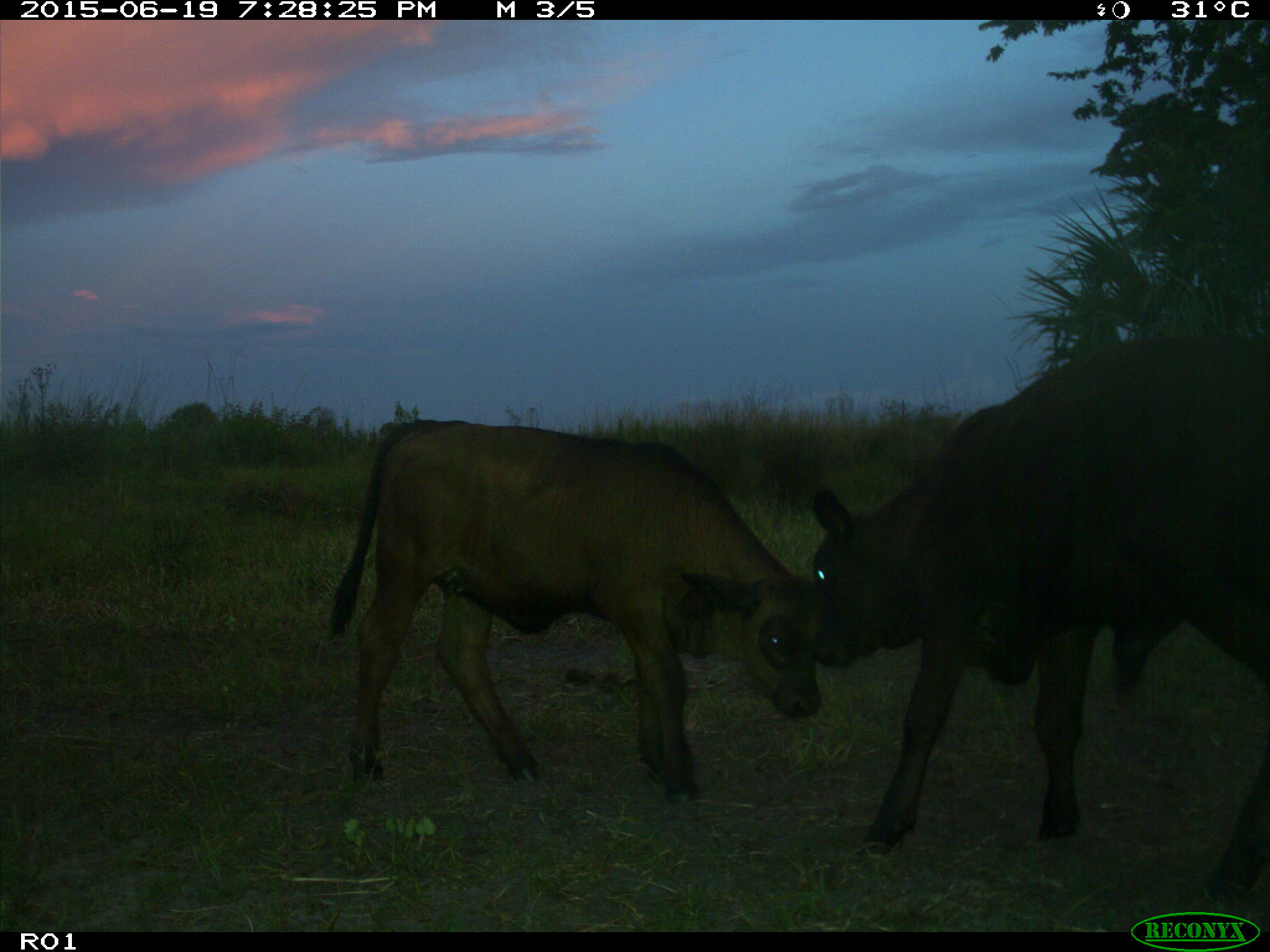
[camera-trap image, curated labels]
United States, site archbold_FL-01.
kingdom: Animalia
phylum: Chordata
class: Mammalia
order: Artiodactyla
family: Bovidae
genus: Bos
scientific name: Bos taurus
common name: domestic cow